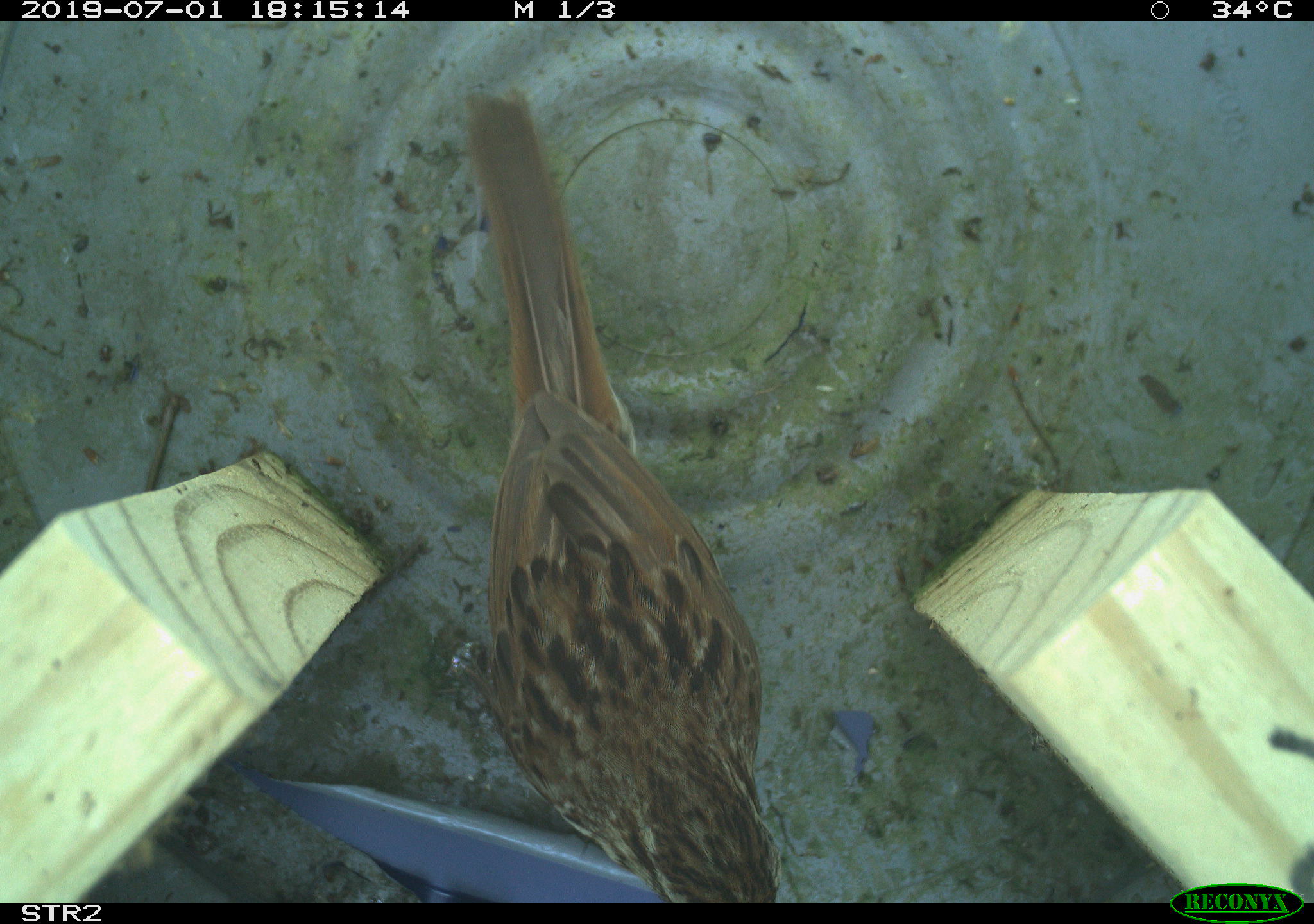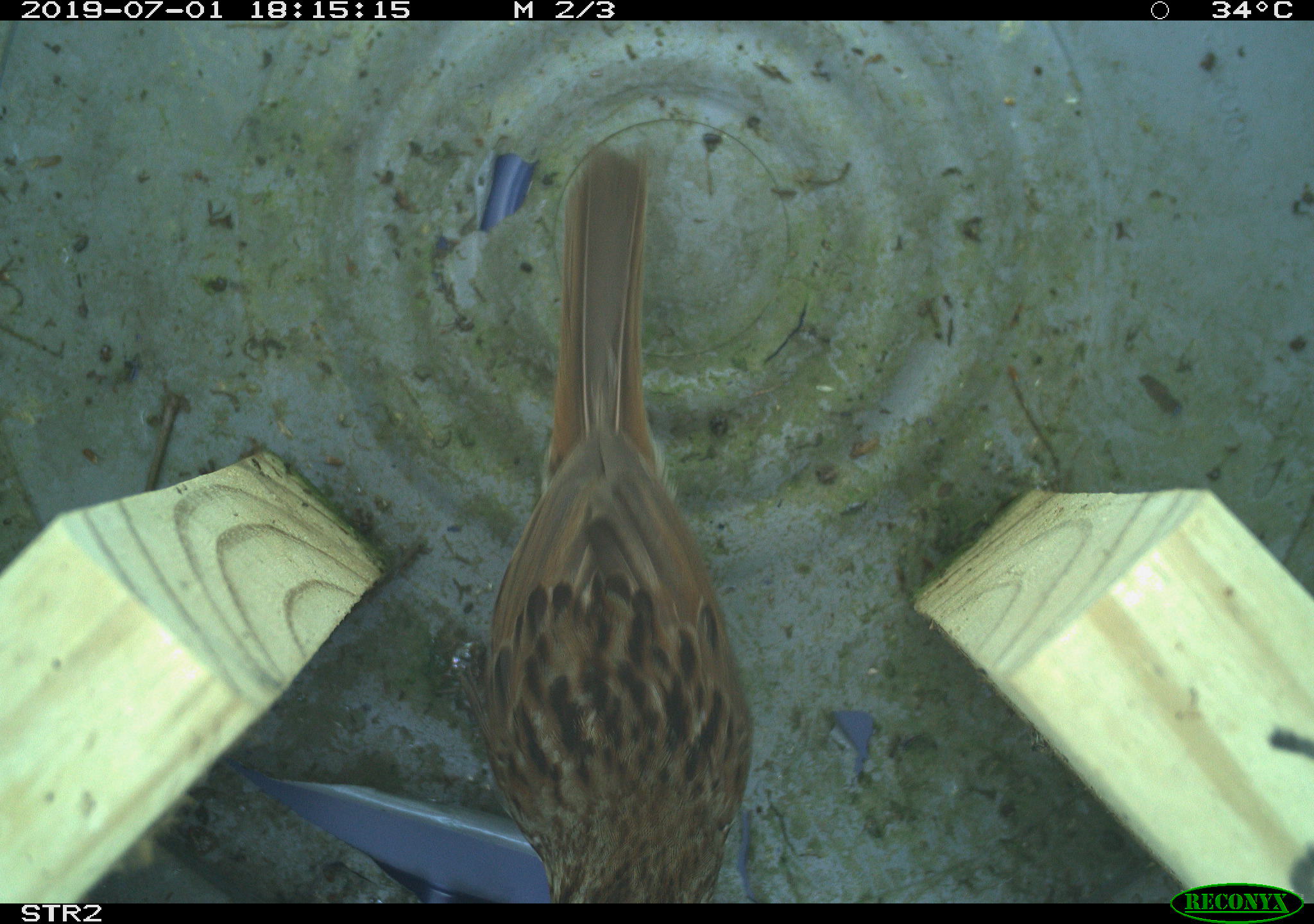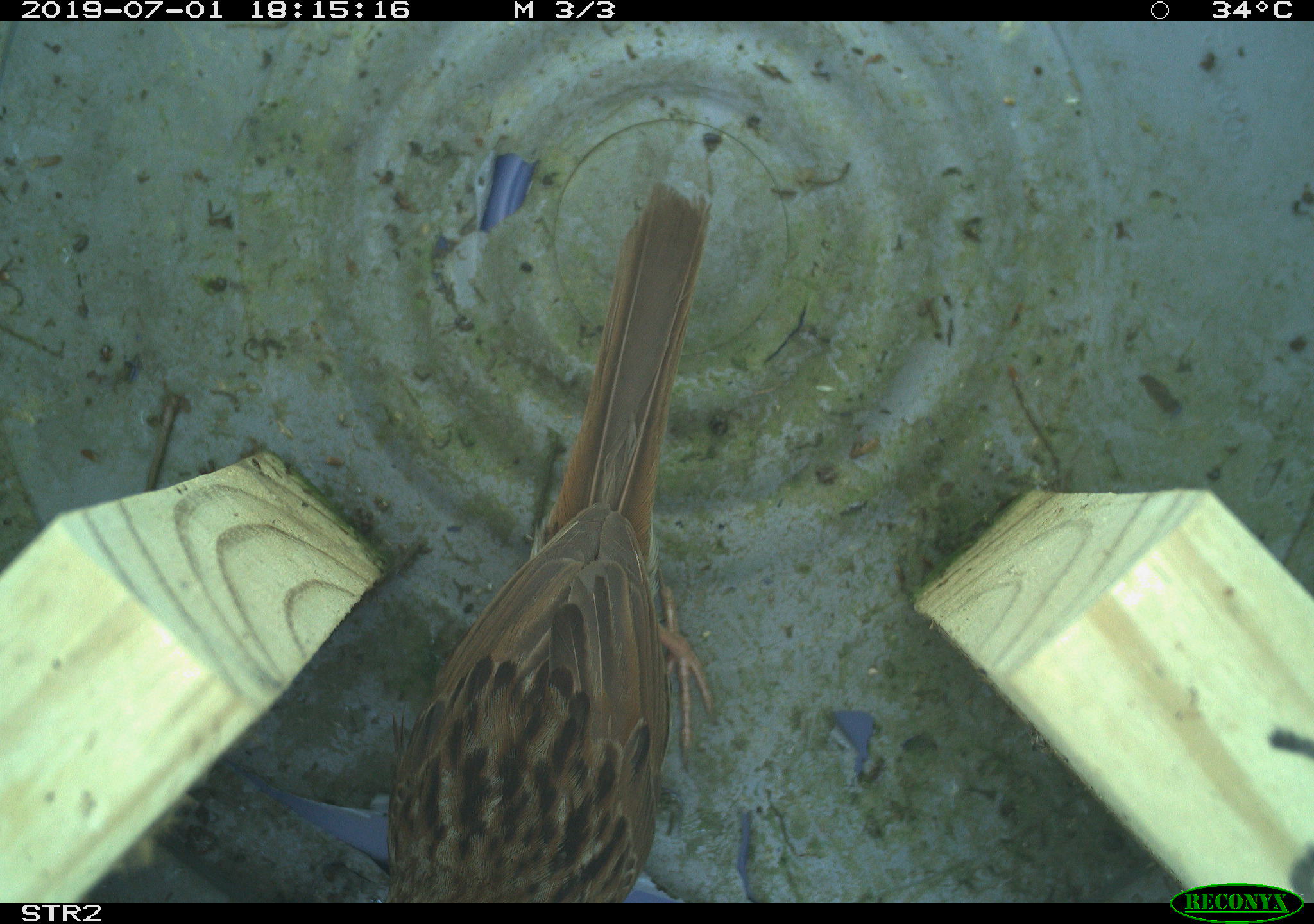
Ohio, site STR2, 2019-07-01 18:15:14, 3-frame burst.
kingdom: Animalia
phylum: Chordata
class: Aves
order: Passeriformes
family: Passerellidae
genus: Melospiza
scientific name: Melospiza melodia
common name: song sparrow